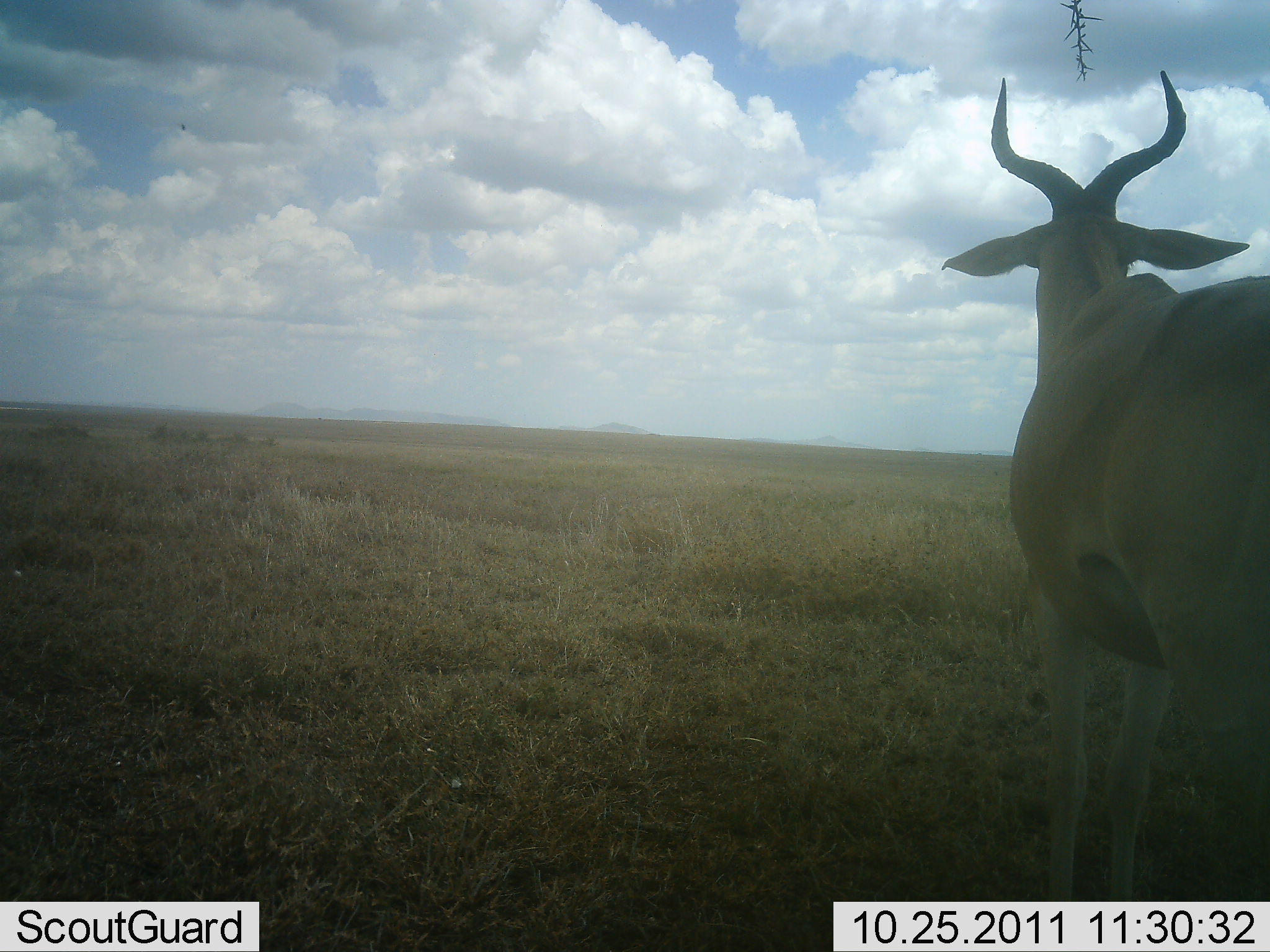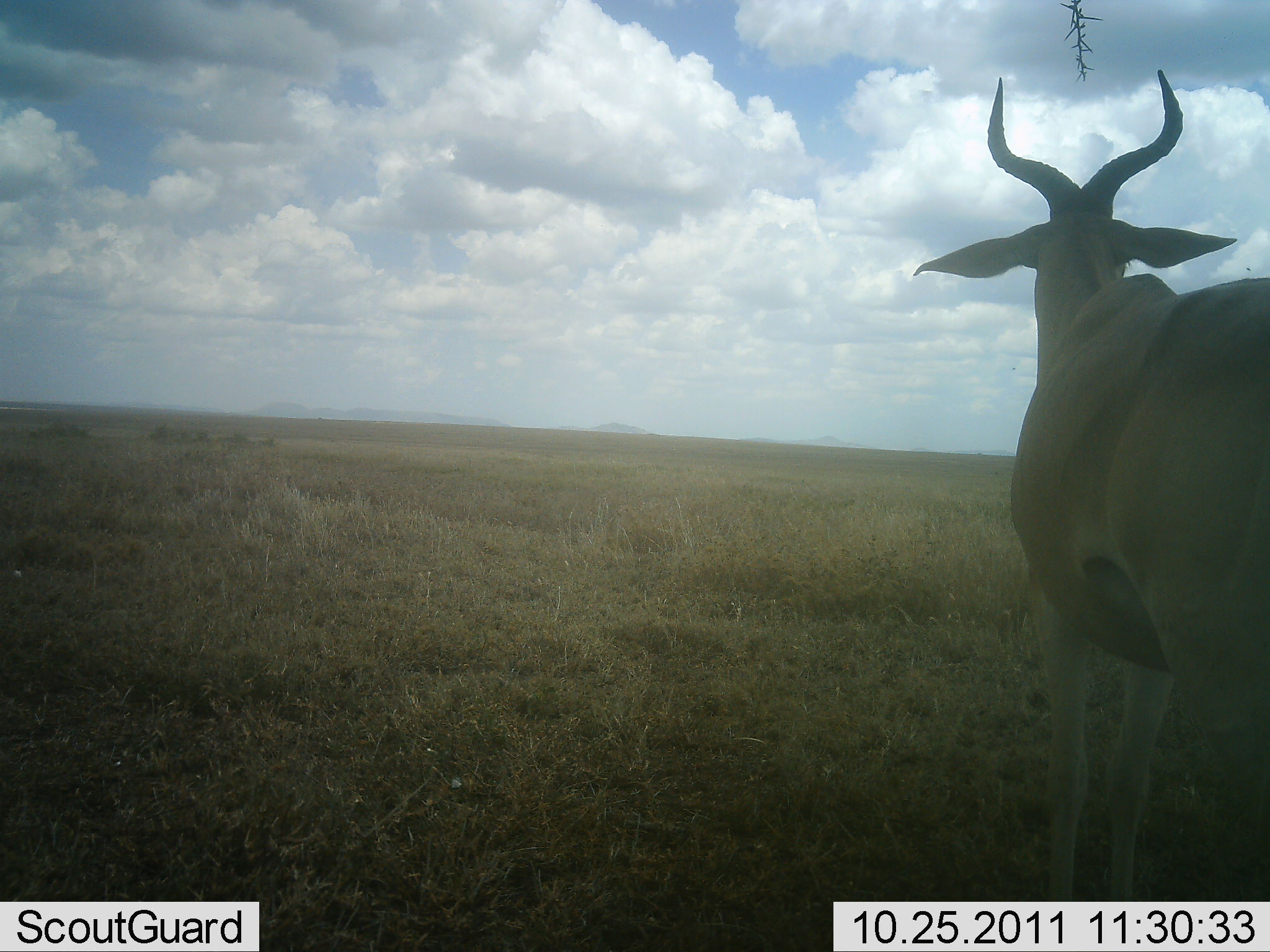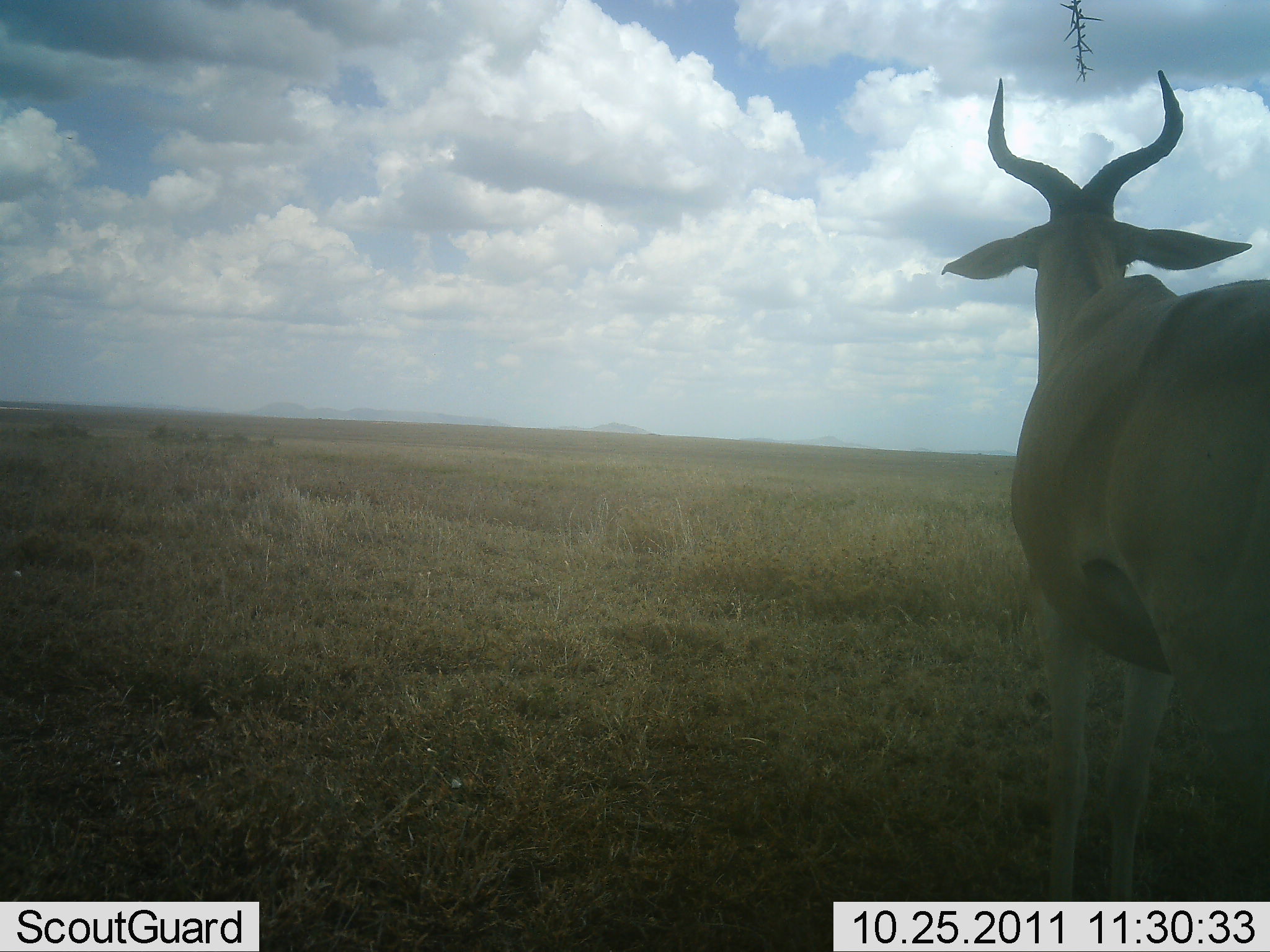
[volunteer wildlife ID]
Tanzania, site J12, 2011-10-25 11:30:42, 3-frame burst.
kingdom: Animalia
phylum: Chordata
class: Mammalia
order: Artiodactyla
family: Bovidae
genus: Alcelaphus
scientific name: Alcelaphus buselaphus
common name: hartebeest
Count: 1.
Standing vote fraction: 100%.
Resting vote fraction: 0%.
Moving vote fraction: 0%.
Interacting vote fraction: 0%.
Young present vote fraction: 0%.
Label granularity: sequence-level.